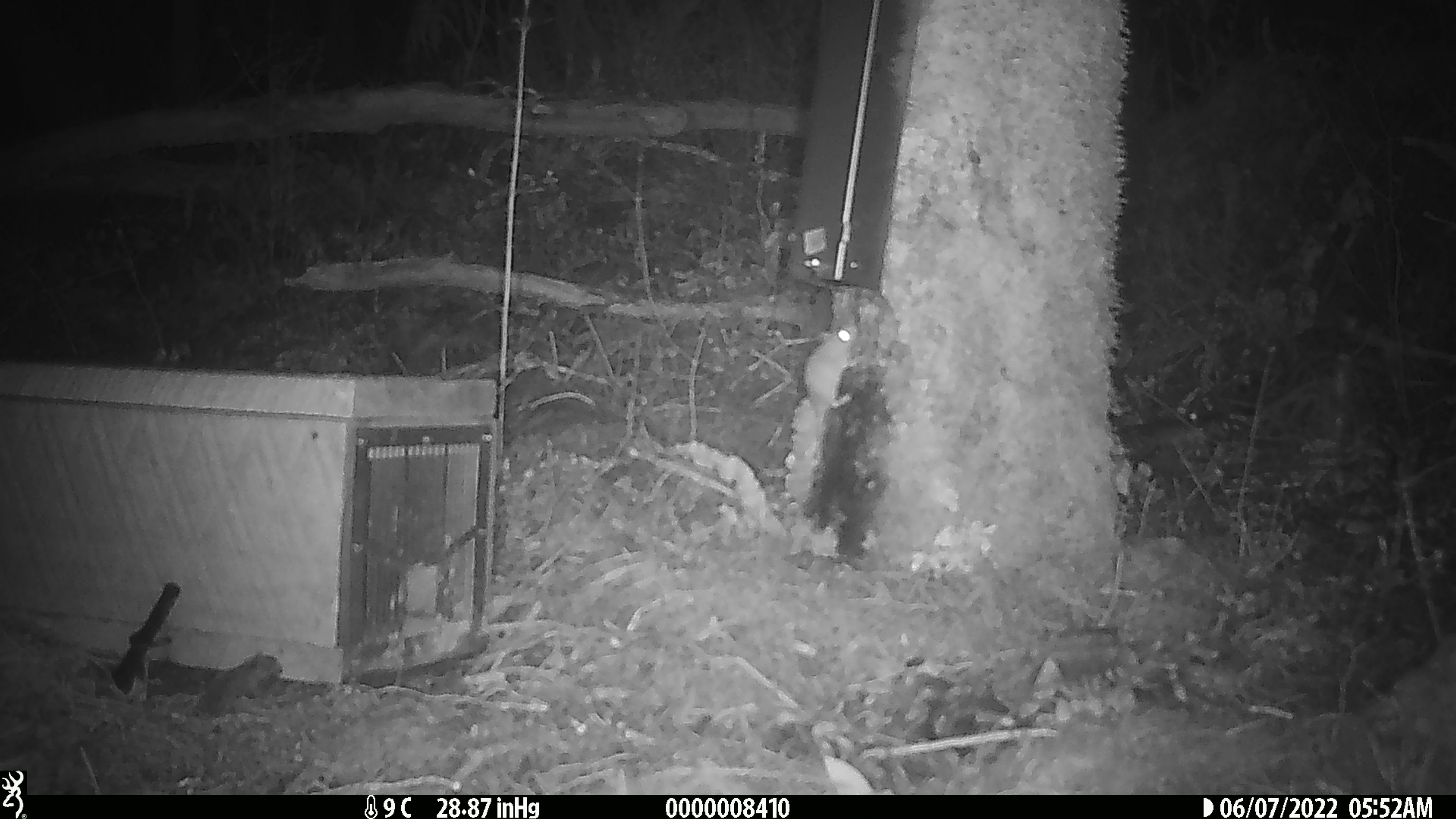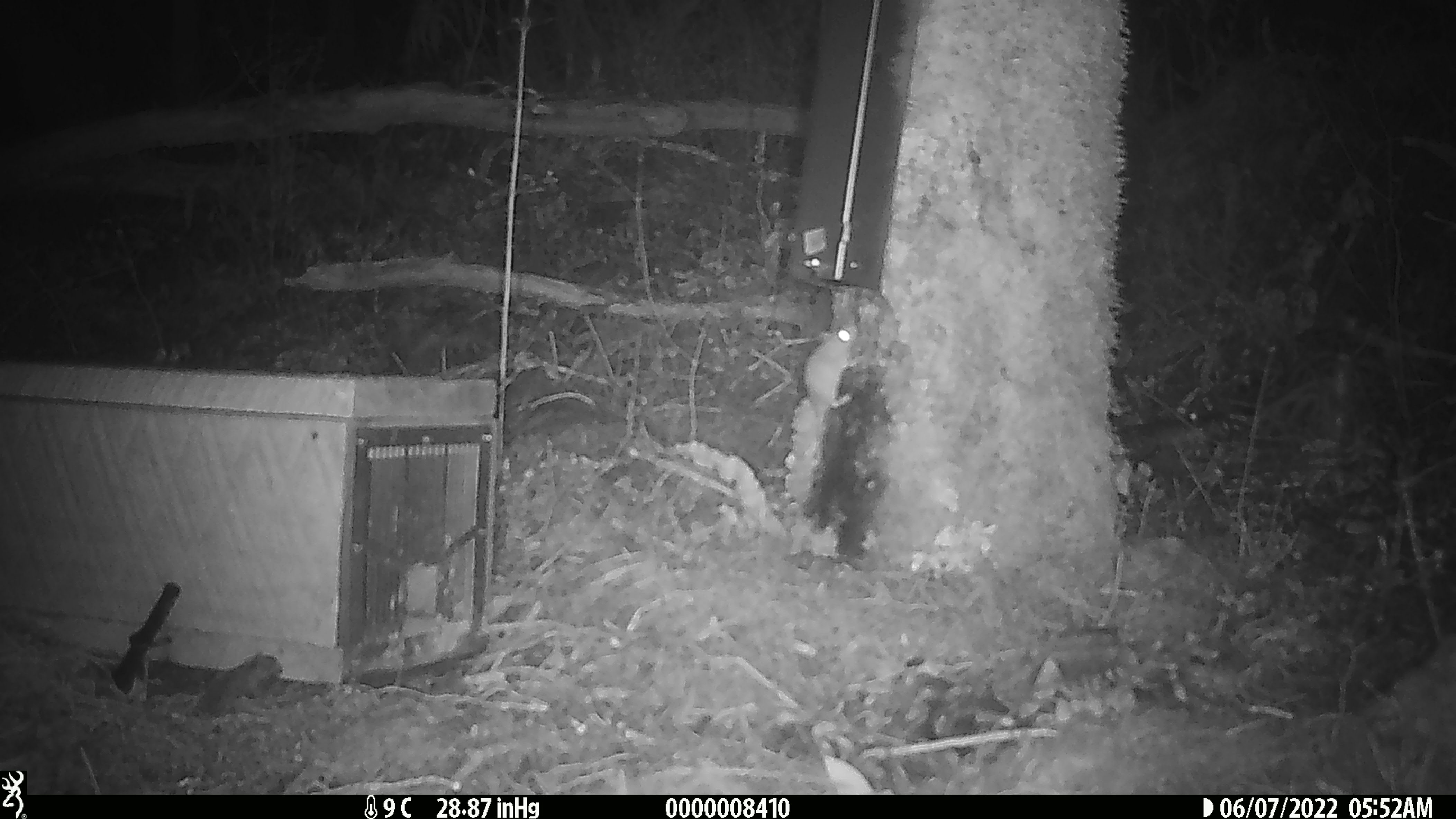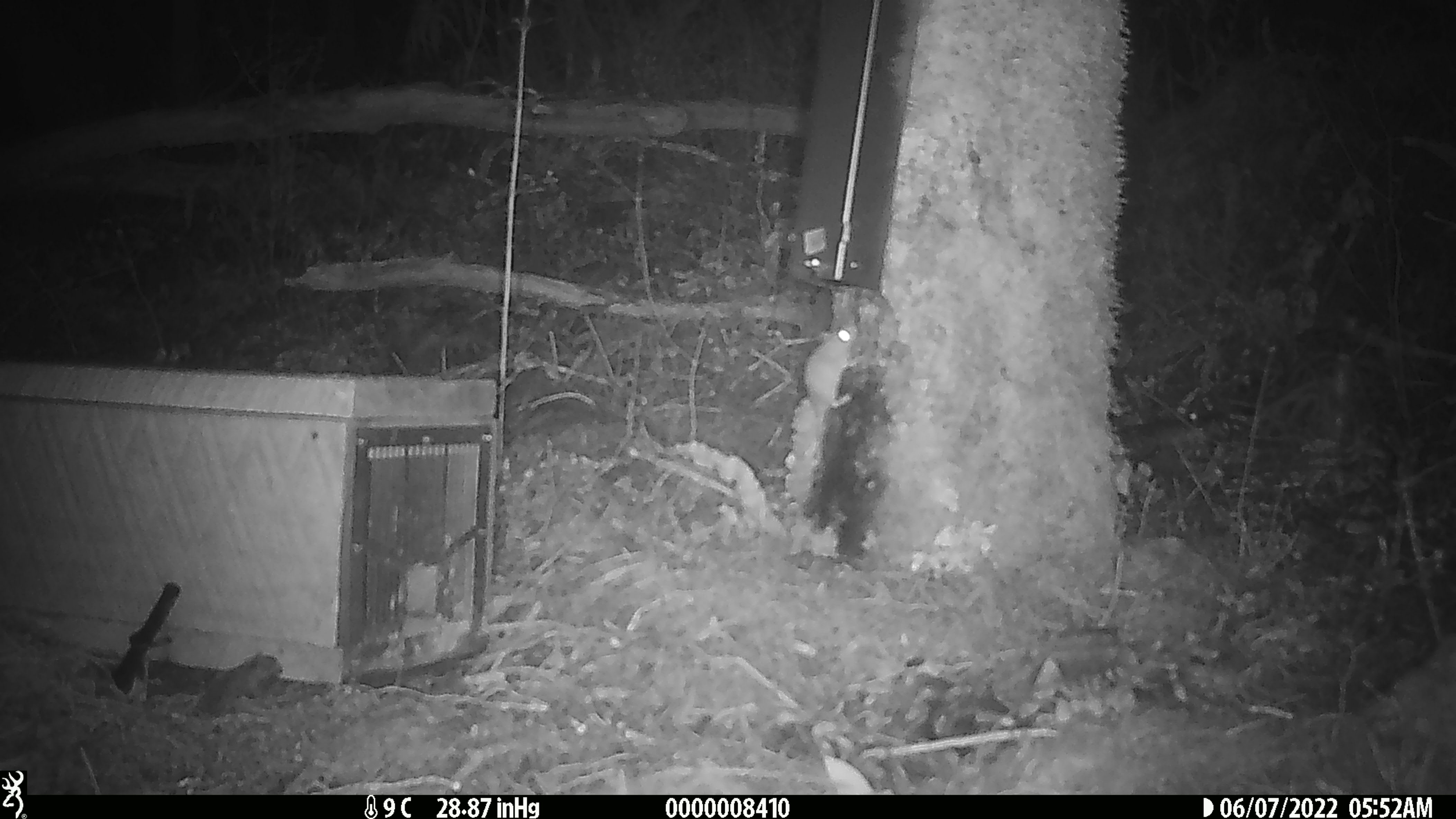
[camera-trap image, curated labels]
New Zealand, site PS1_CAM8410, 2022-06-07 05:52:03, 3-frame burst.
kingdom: Animalia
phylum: Chordata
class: Mammalia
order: Rodentia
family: Muridae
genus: Mus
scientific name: Mus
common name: mouse